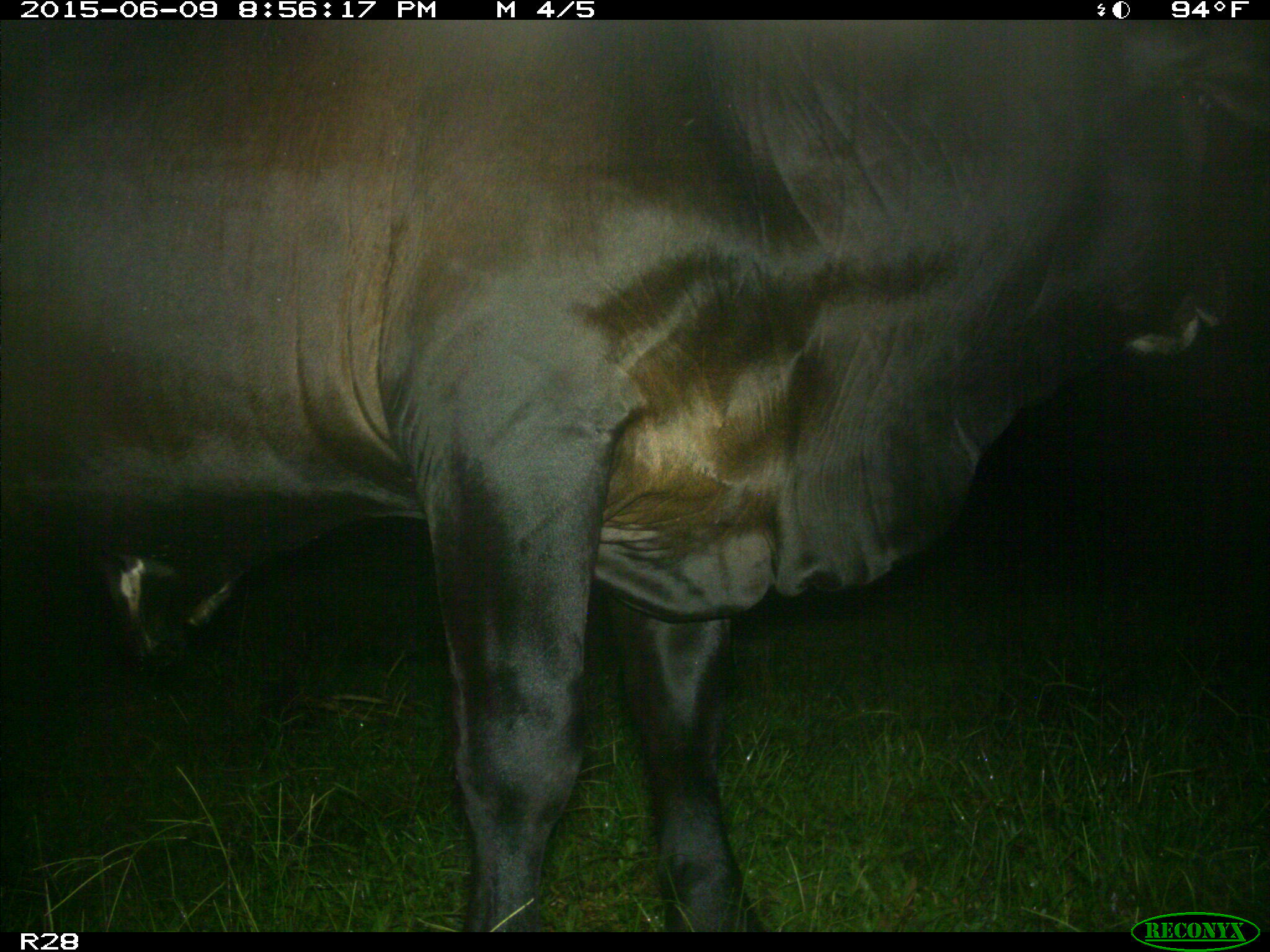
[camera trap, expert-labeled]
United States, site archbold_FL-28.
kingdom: Animalia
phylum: Chordata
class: Mammalia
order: Artiodactyla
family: Bovidae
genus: Bos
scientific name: Bos taurus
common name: domestic cow